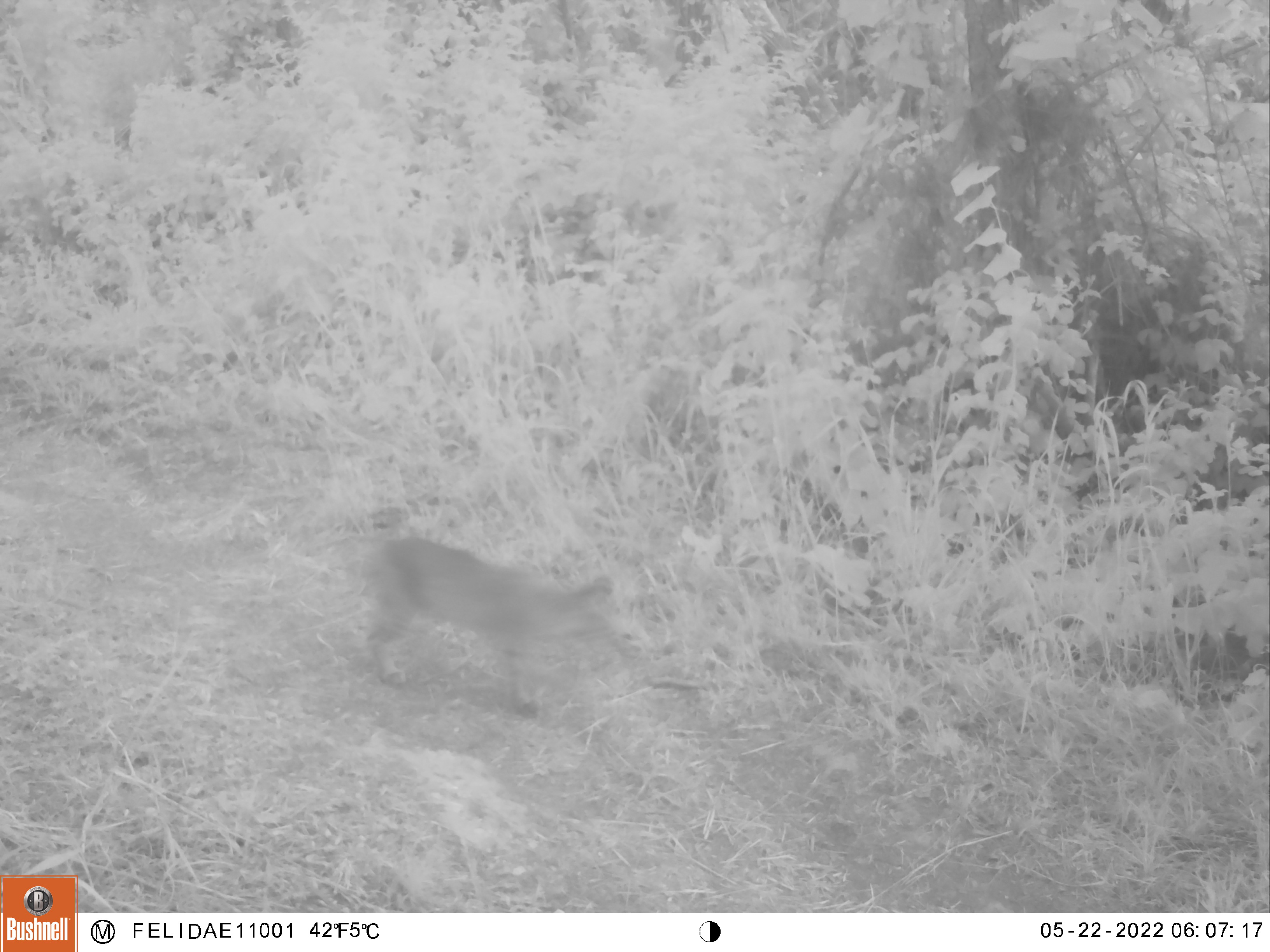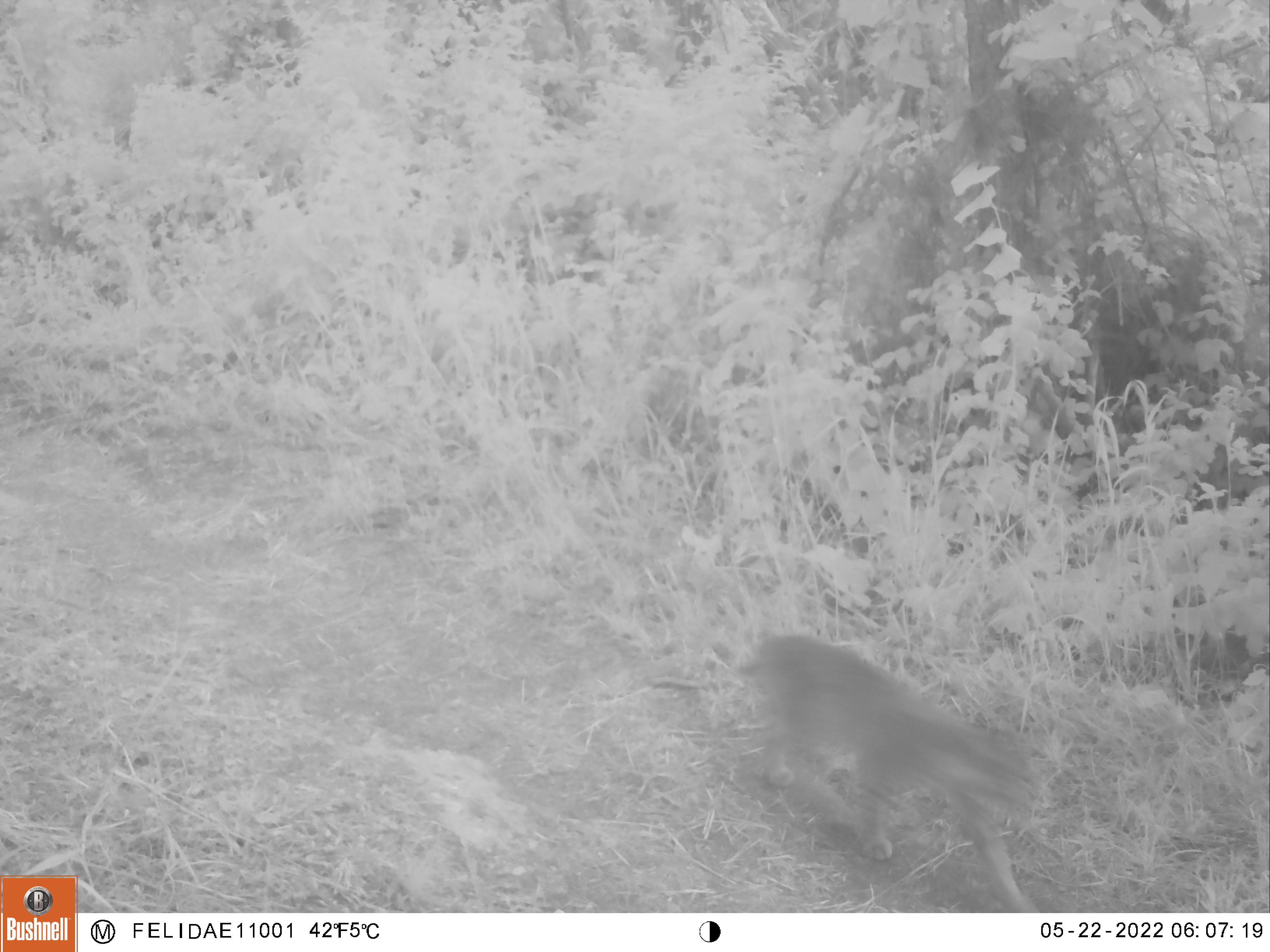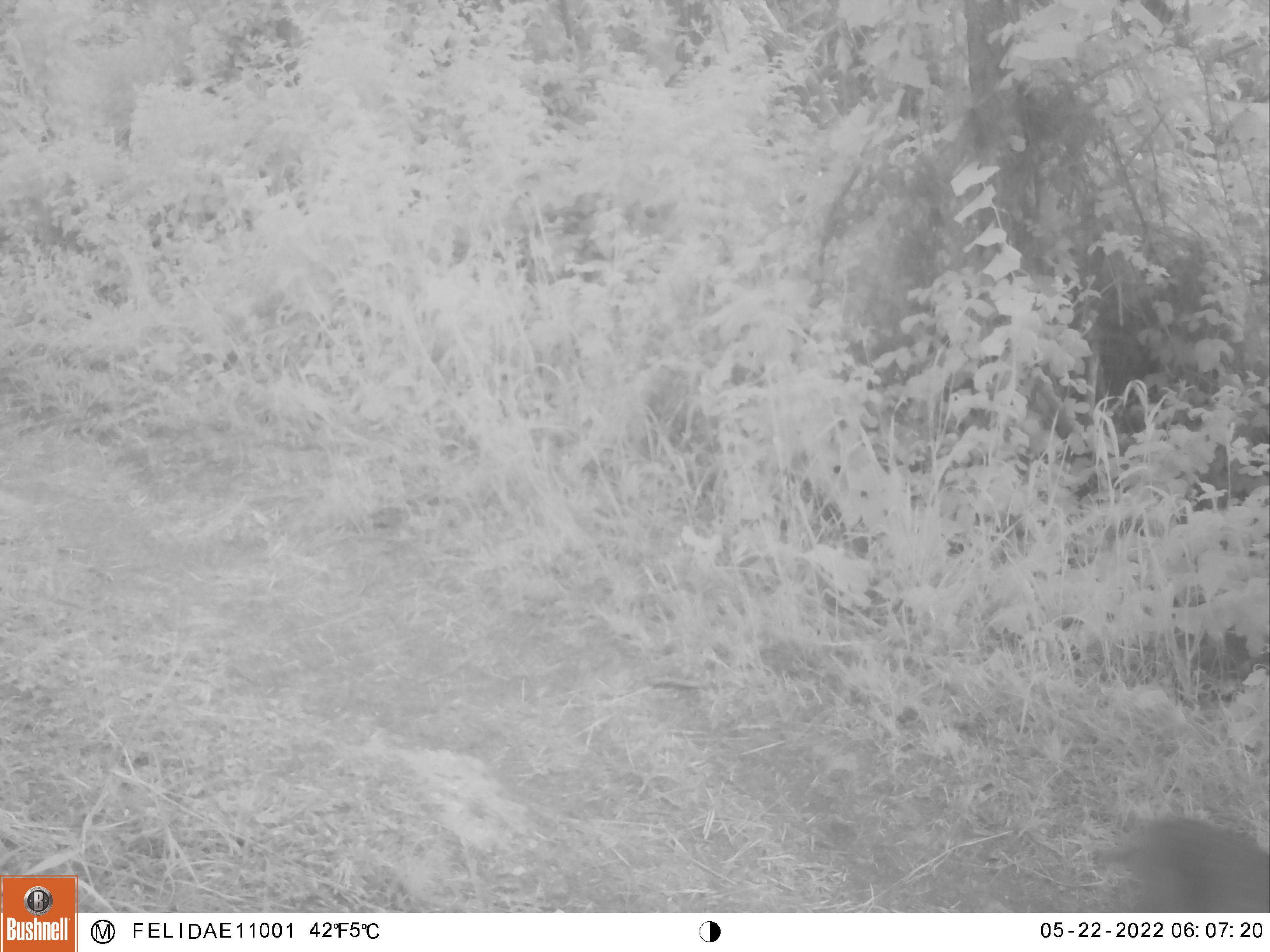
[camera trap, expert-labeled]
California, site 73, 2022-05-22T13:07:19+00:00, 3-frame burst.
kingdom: Animalia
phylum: Chordata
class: Mammalia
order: Carnivora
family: Felidae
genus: Lynx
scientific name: Lynx rufus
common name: bobcat